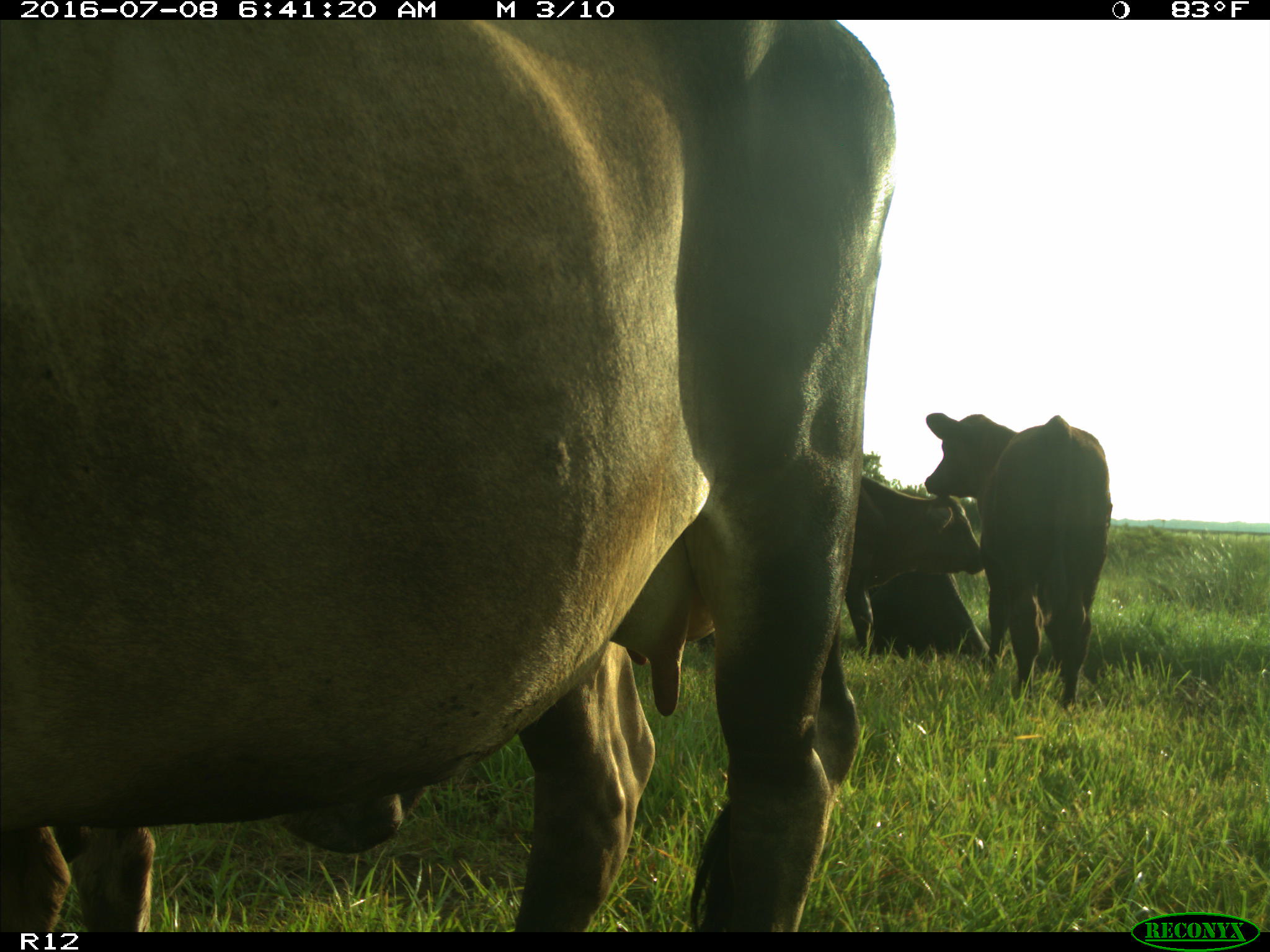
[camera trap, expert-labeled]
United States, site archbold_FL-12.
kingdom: Animalia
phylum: Chordata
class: Mammalia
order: Artiodactyla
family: Bovidae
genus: Bos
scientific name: Bos taurus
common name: domestic cow